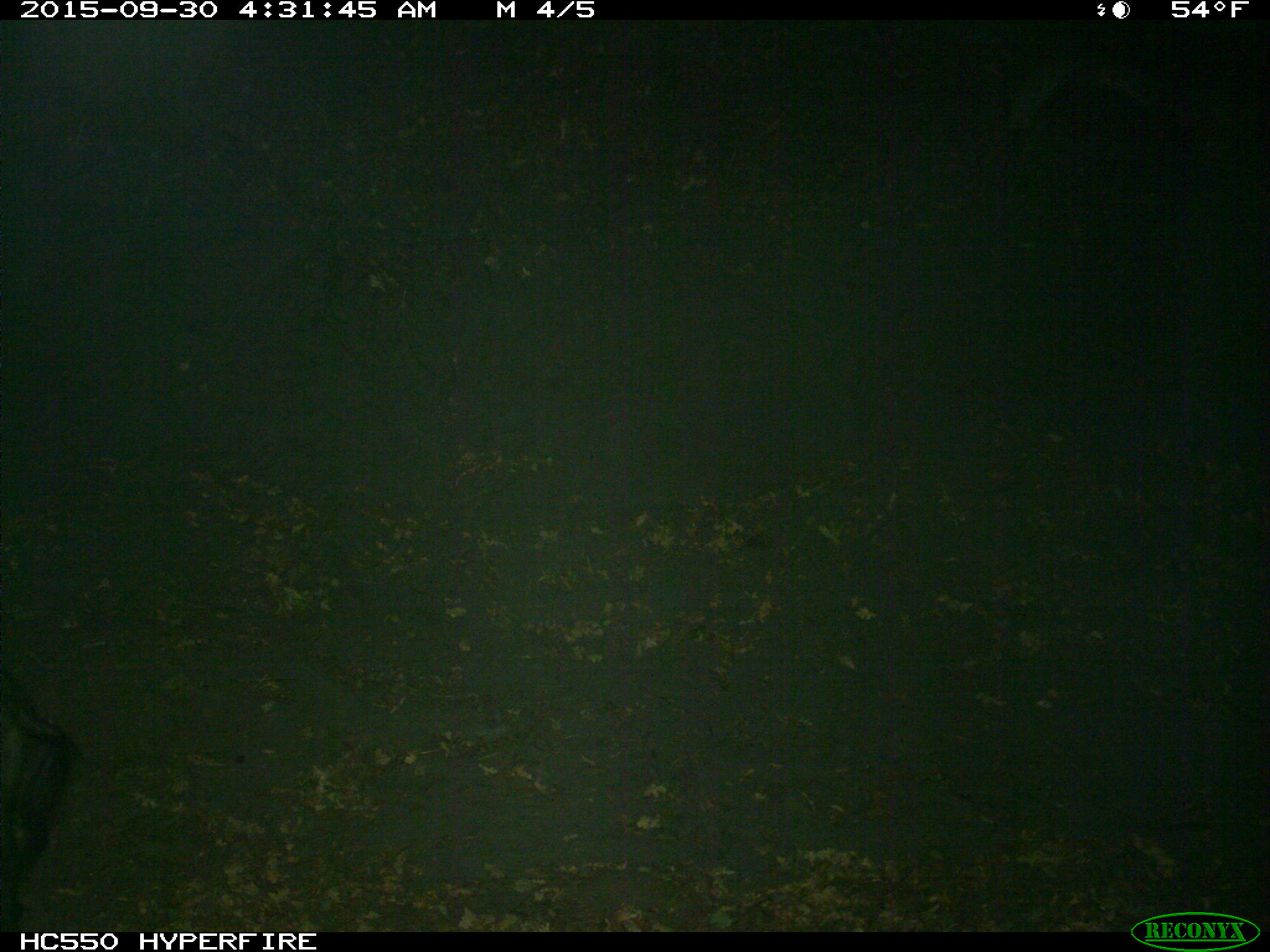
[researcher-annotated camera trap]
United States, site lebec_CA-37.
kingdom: Animalia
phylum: Chordata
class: Mammalia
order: Artiodactyla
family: Suidae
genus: Sus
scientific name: Sus scrofa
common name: wild boar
Sus scrofa (wild boar).